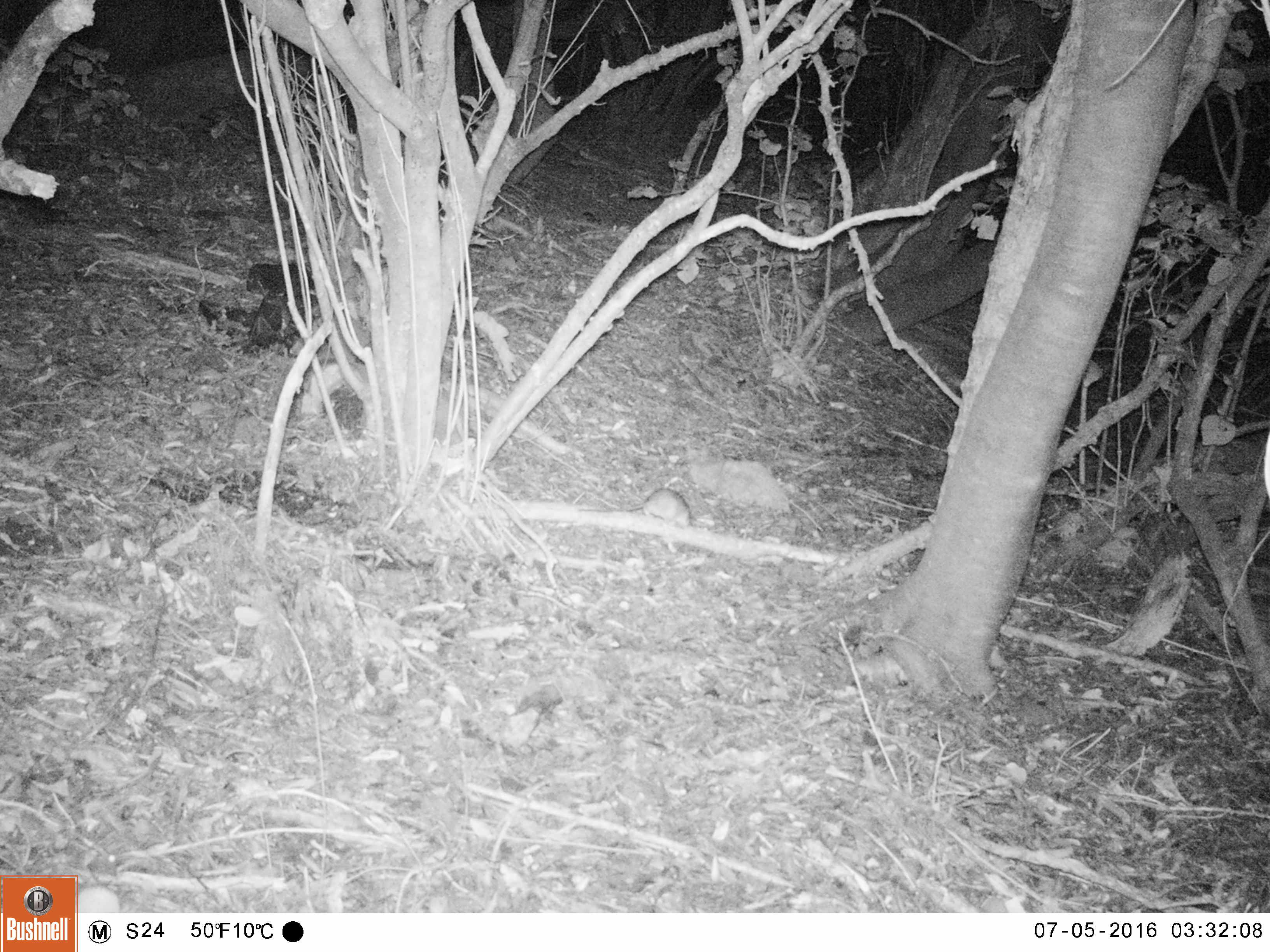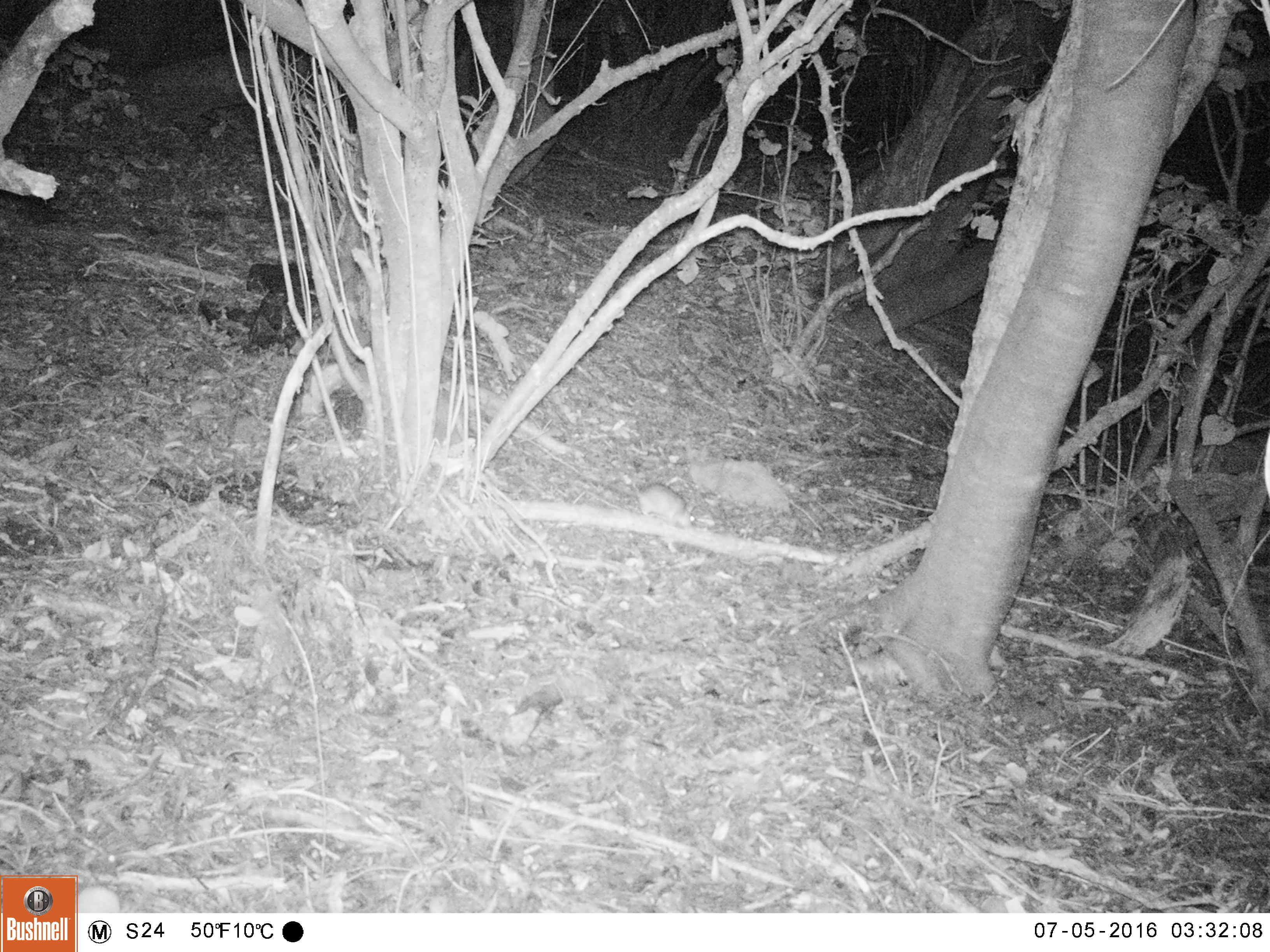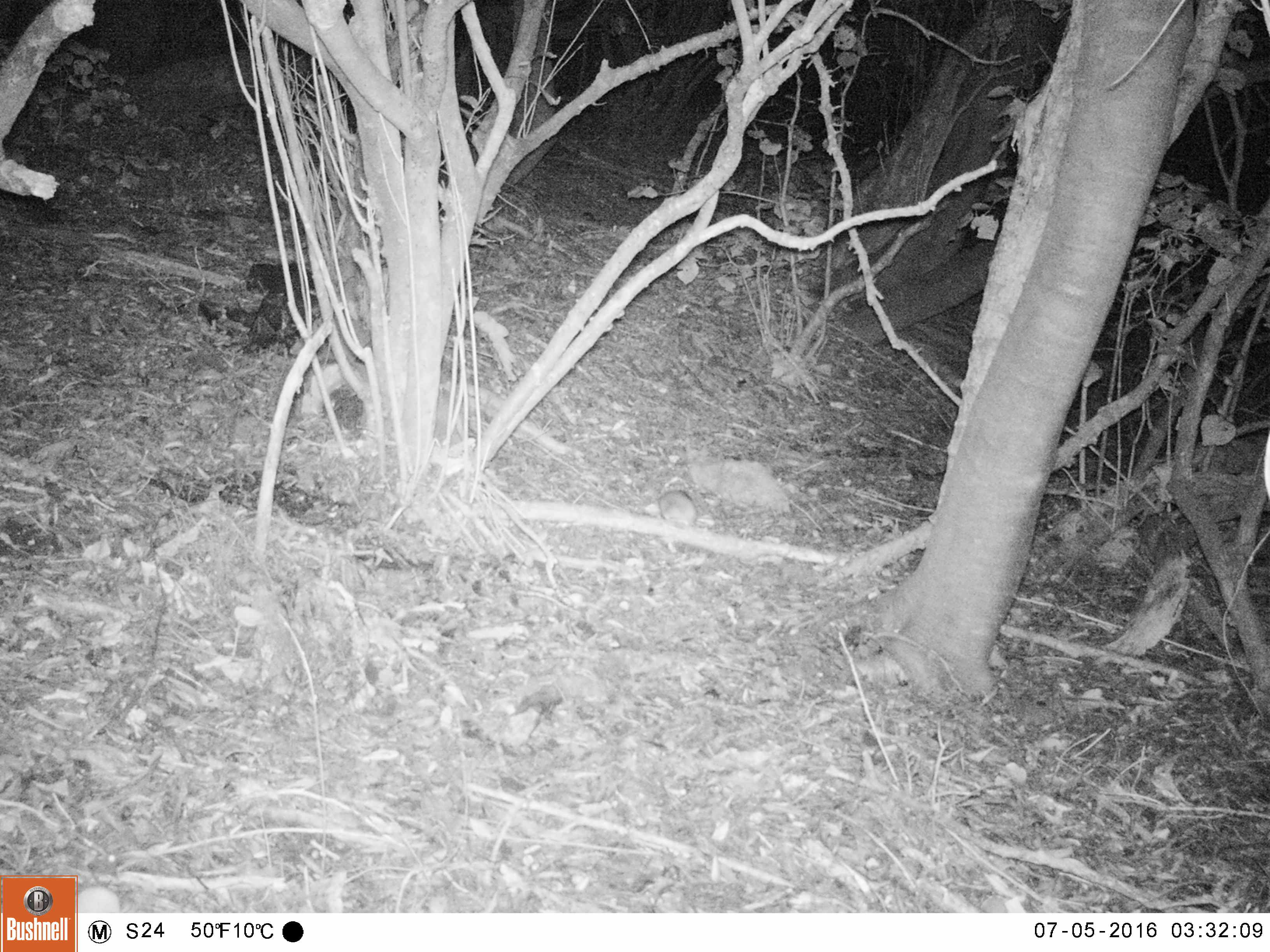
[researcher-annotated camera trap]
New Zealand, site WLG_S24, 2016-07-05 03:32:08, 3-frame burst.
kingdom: Animalia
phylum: Chordata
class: Mammalia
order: Rodentia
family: Muridae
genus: Rattus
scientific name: Rattus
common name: rat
Rat (Rattus).